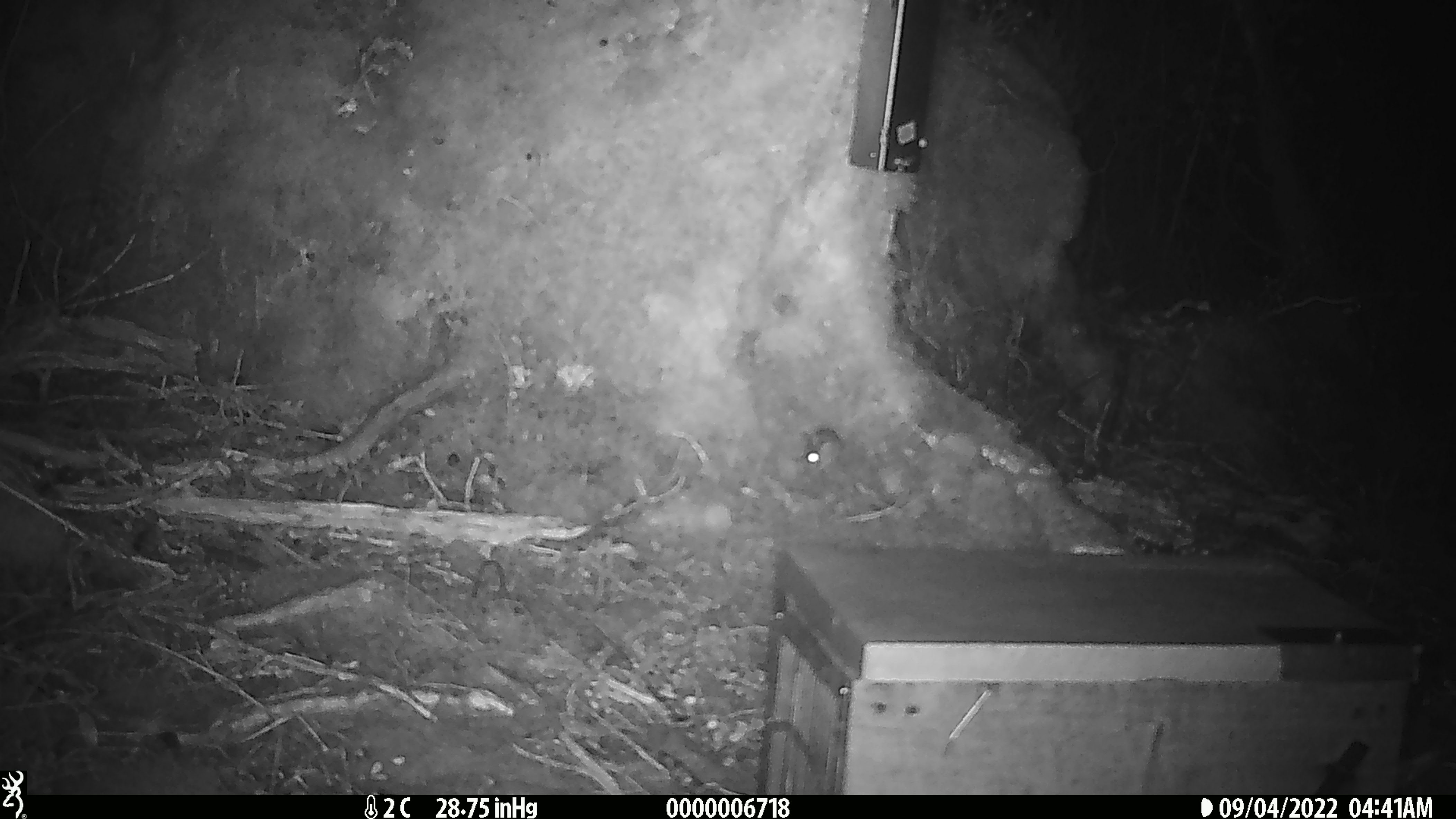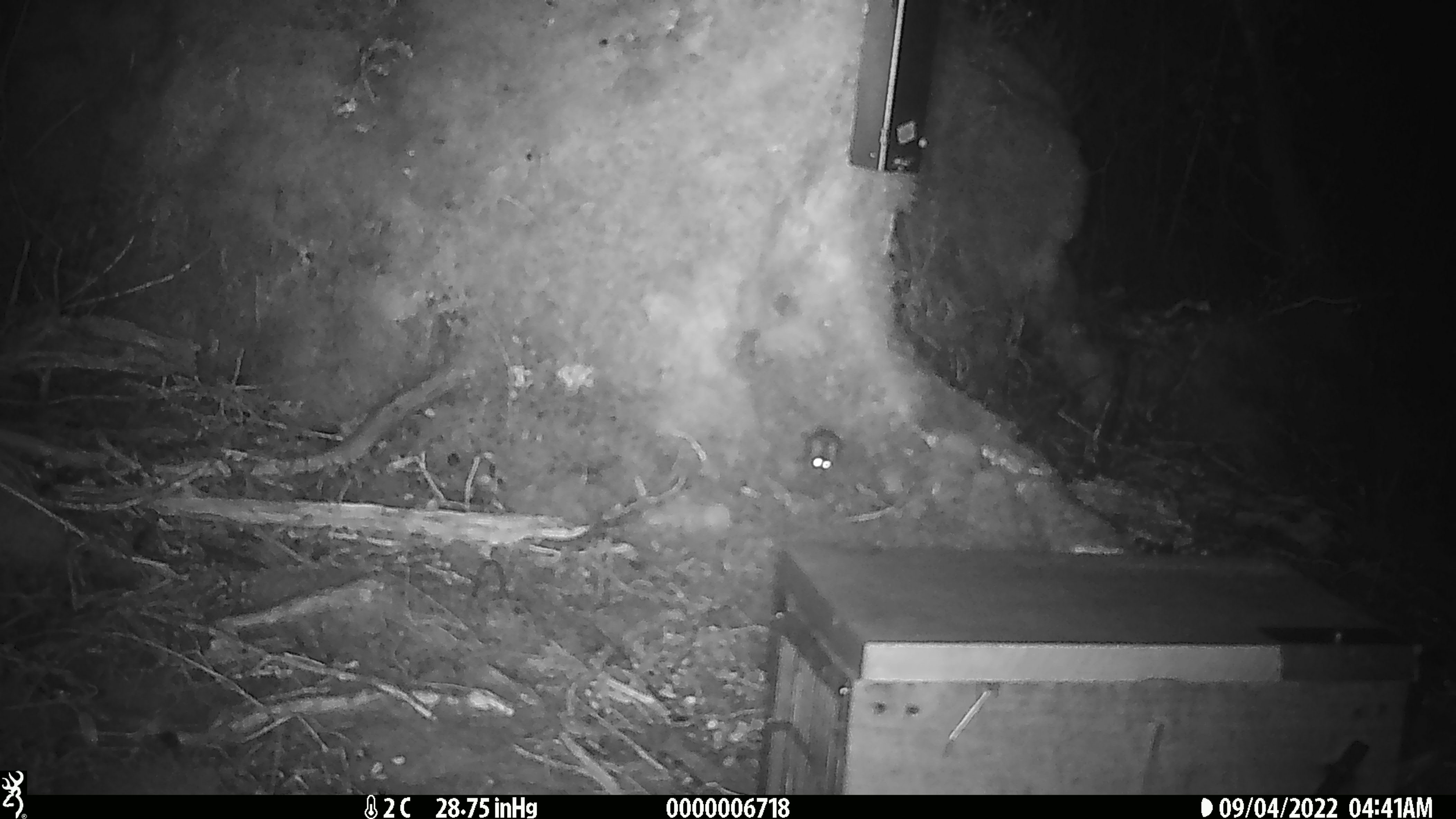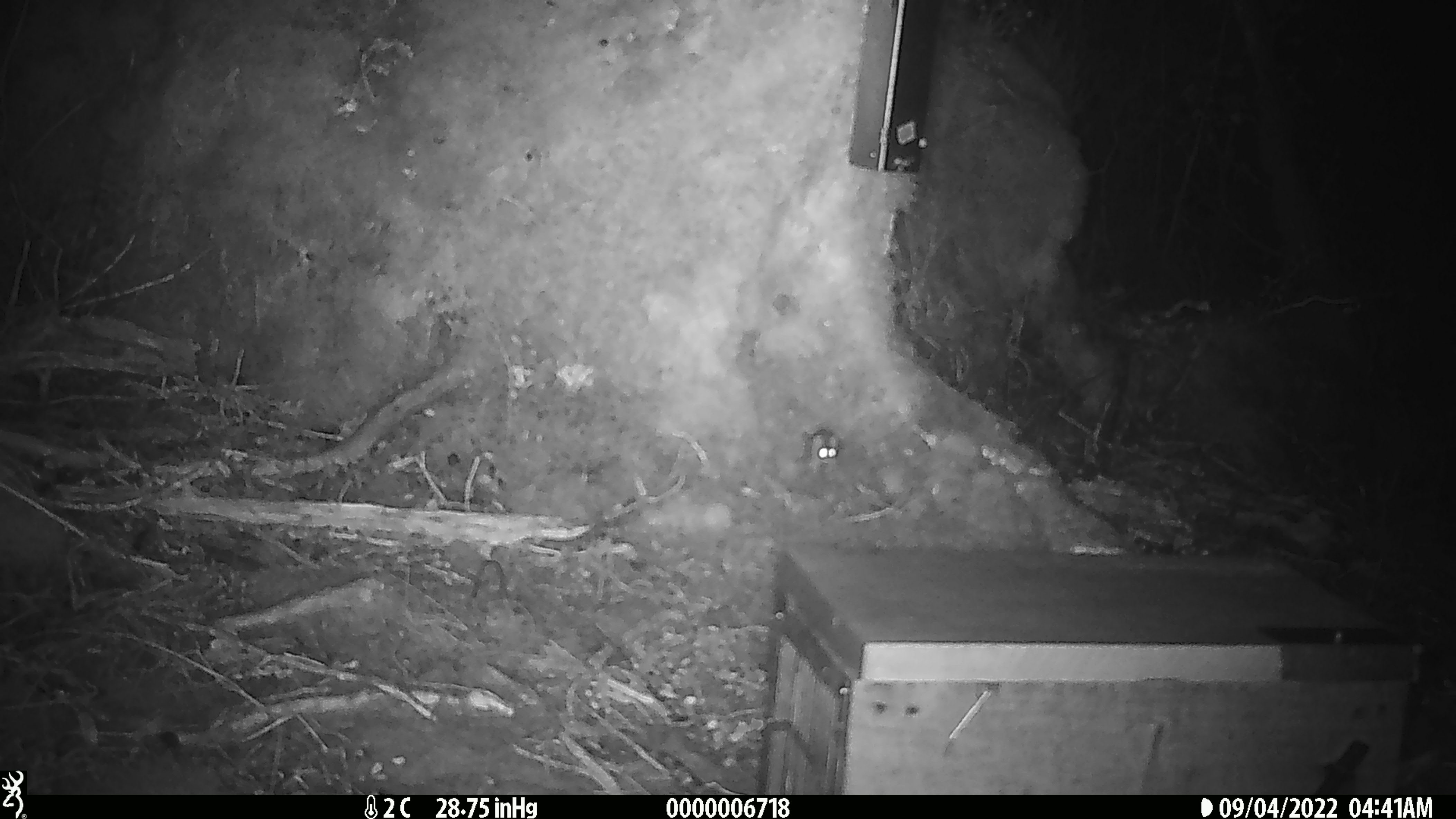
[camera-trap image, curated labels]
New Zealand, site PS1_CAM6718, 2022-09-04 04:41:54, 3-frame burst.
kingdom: Animalia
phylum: Chordata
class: Mammalia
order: Rodentia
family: Muridae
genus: Mus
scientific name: Mus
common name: mouse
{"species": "mouse (Mus)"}